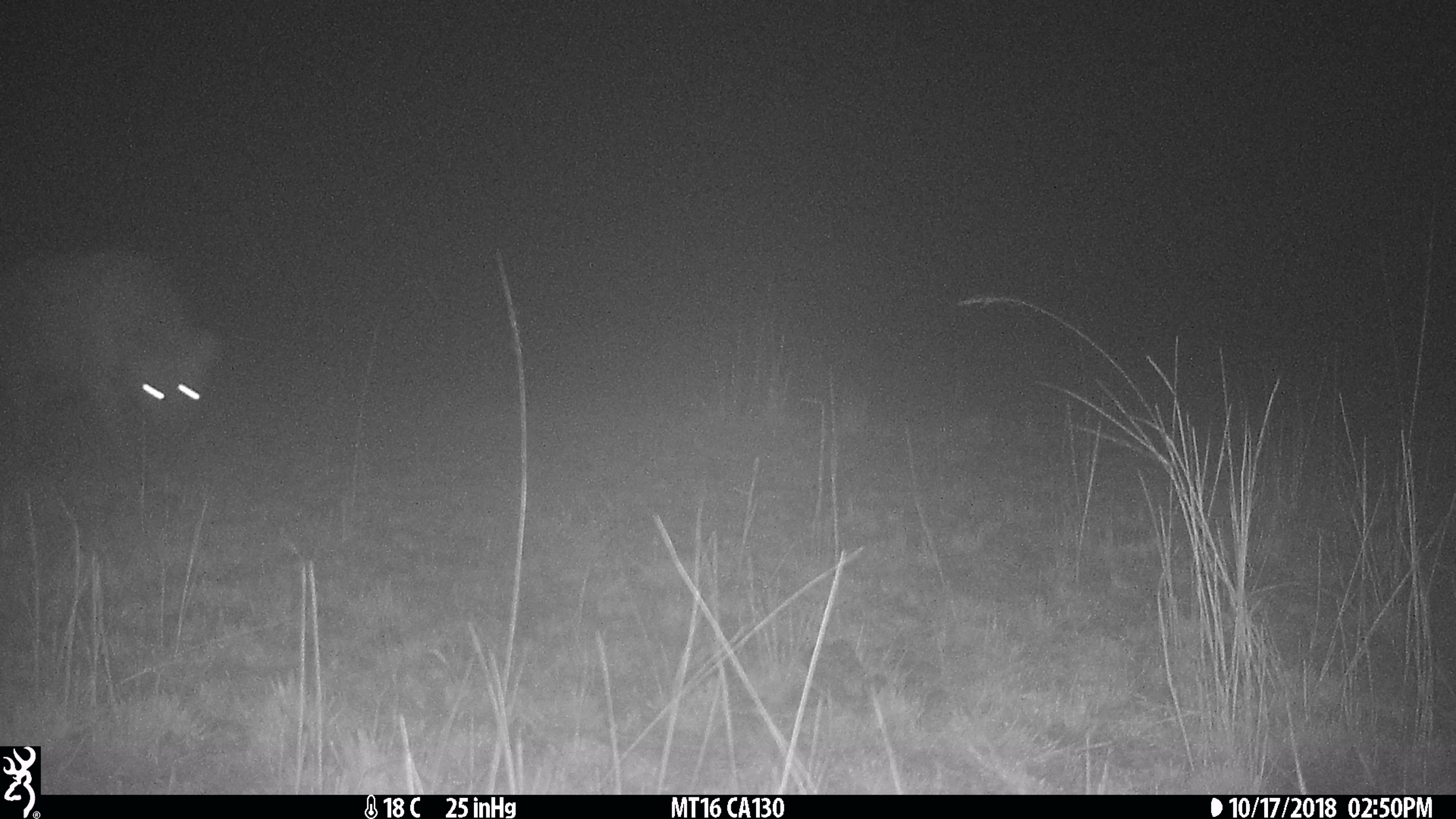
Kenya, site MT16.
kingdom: Animalia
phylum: Chordata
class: Mammalia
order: Carnivora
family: Hyaenidae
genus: Crocuta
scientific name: Crocuta crocuta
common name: spotted hyena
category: hyena spotted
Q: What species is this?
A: Hyena spotted (spotted hyena) (Crocuta crocuta).